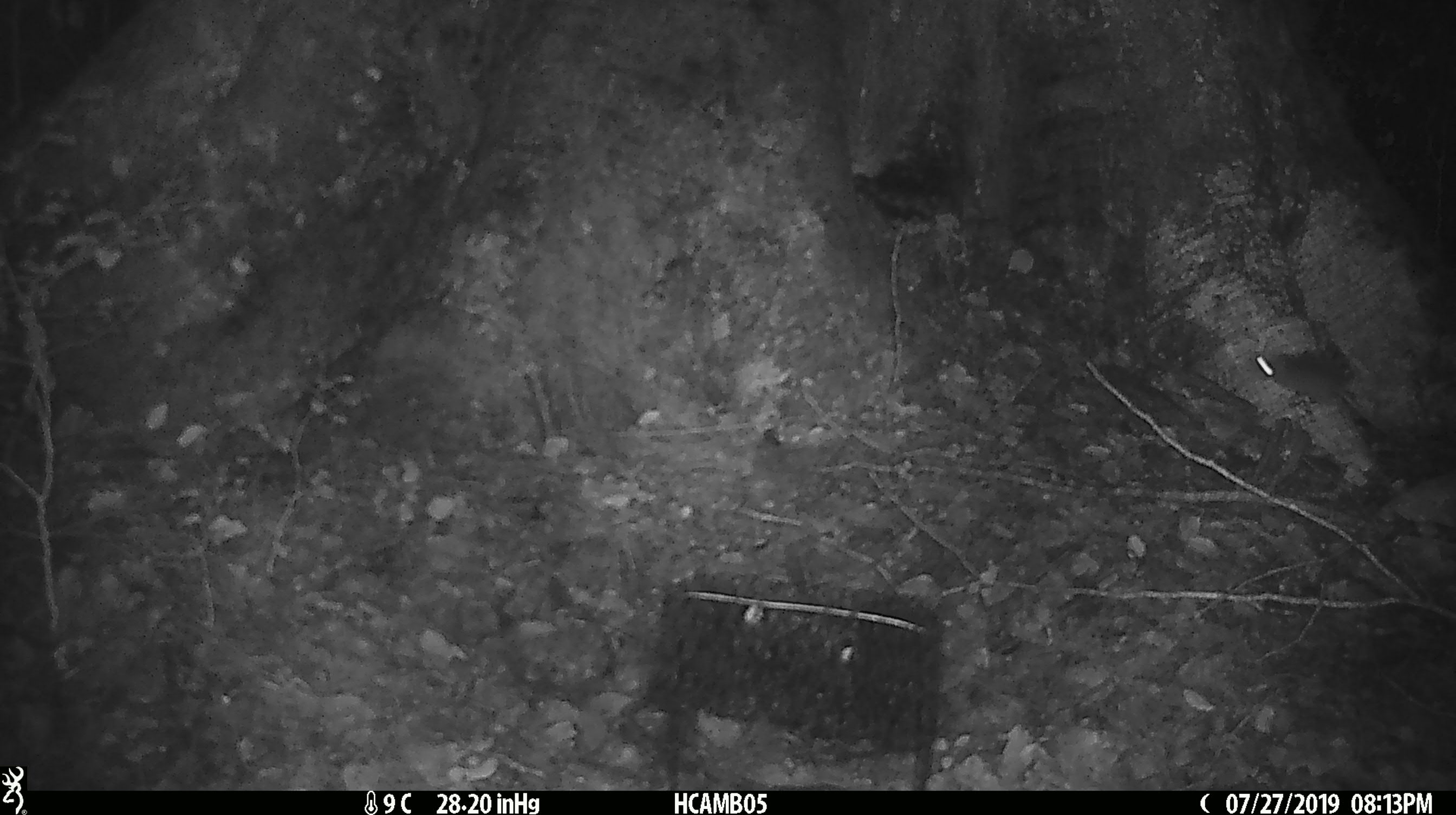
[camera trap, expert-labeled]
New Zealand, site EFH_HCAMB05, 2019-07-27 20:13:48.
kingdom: Animalia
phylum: Chordata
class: Mammalia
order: Rodentia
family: Muridae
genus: Mus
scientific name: Mus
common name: mouse